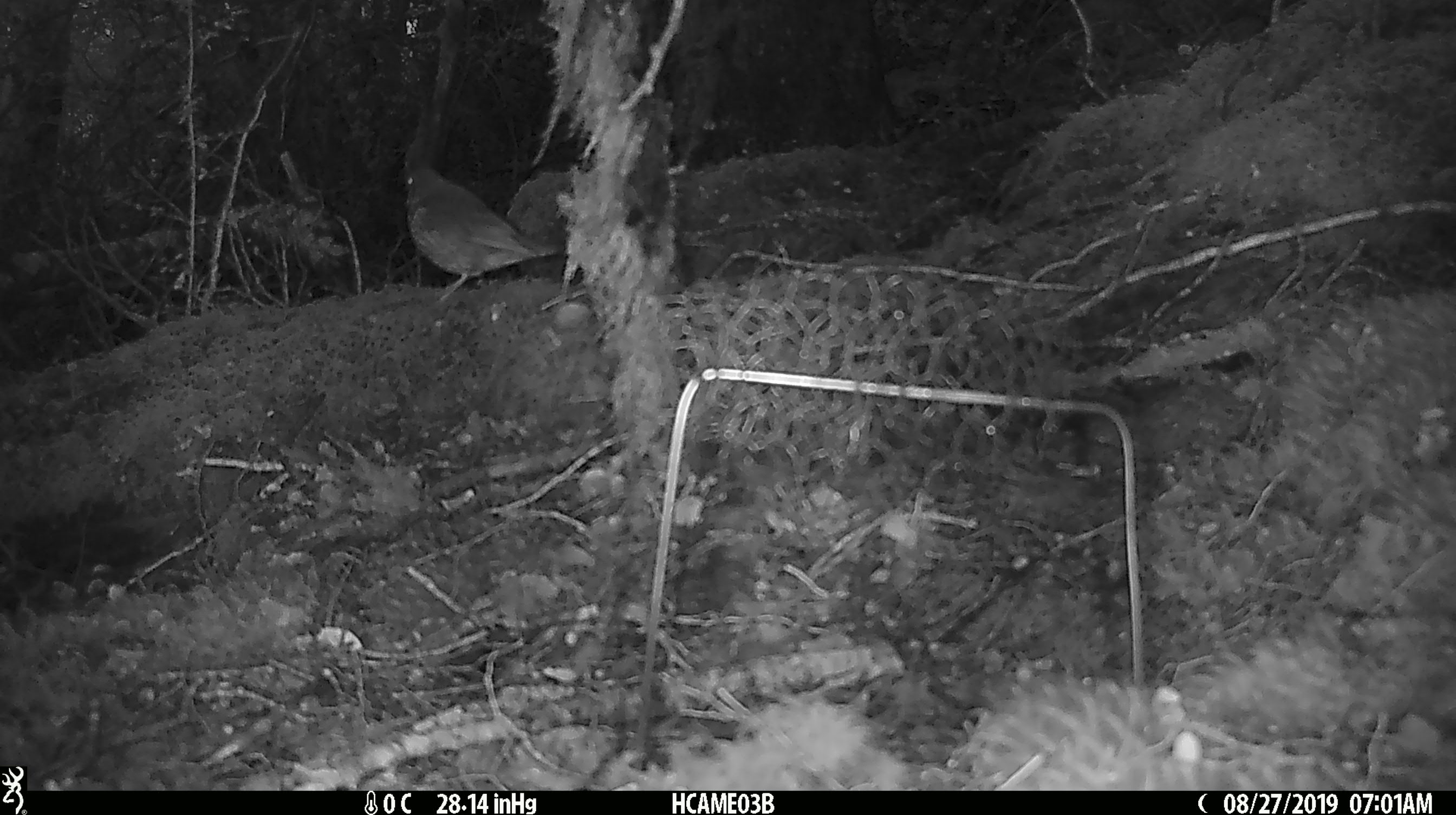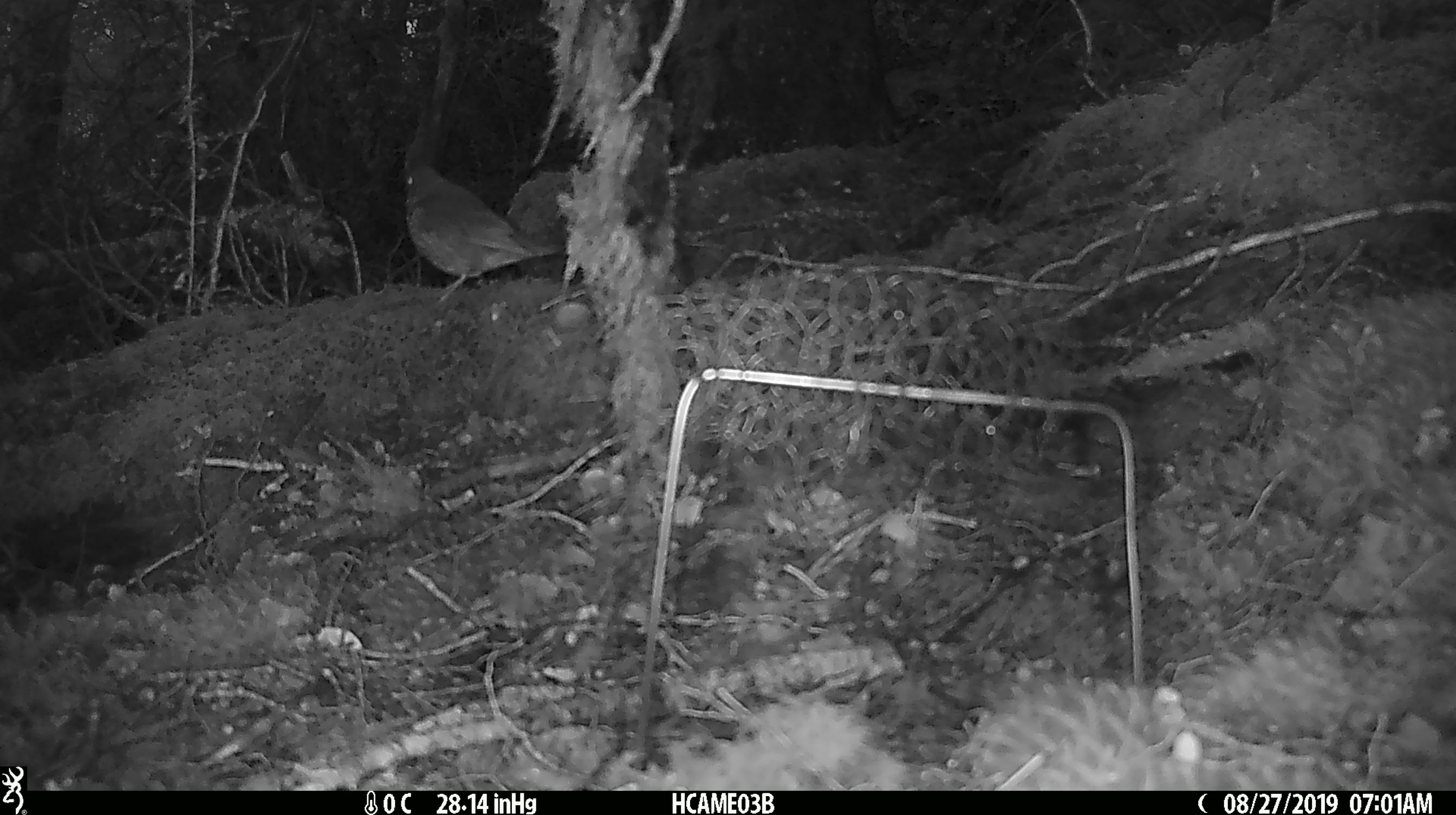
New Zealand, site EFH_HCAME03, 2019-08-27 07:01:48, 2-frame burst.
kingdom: Animalia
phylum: Chordata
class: Aves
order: Passeriformes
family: Turdidae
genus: Turdus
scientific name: Turdus philomelos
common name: song thrush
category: thrush